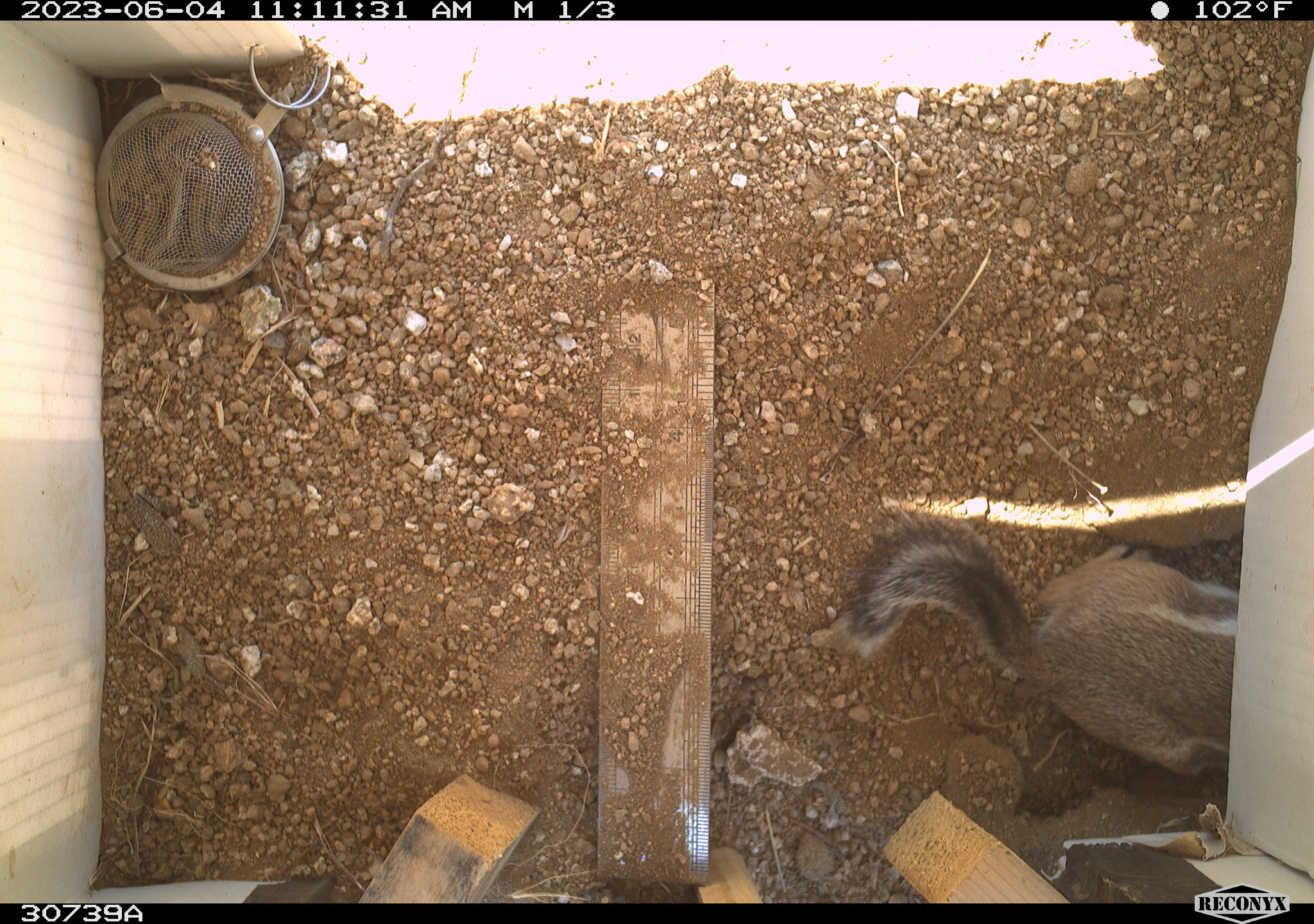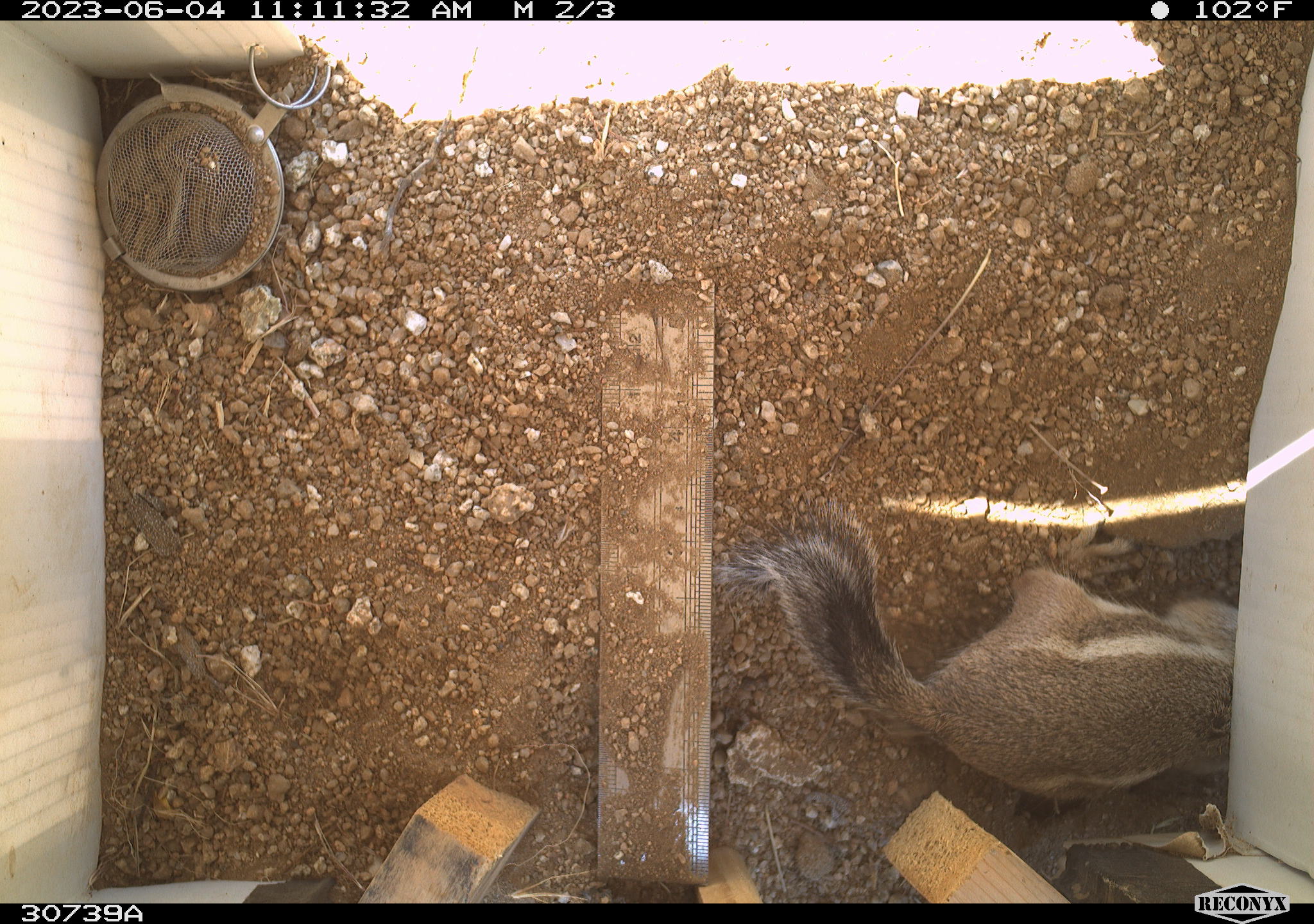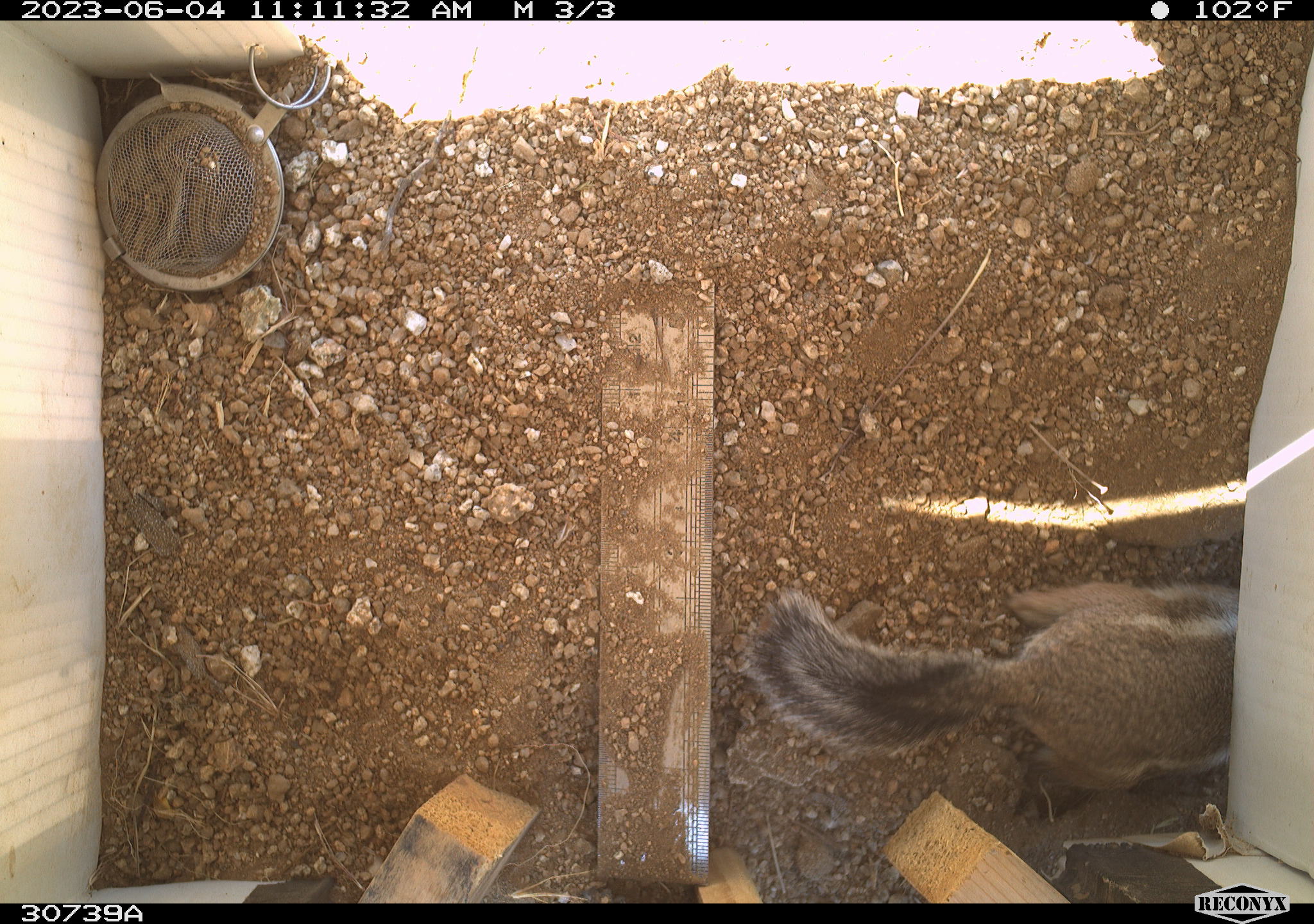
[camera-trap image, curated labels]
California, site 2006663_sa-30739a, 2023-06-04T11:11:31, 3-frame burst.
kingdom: Animalia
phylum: Chordata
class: Mammalia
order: Rodentia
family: Sciuridae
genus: Ammospermophilus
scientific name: Ammospermophilus leucurus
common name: white-tailed antelope squirrel